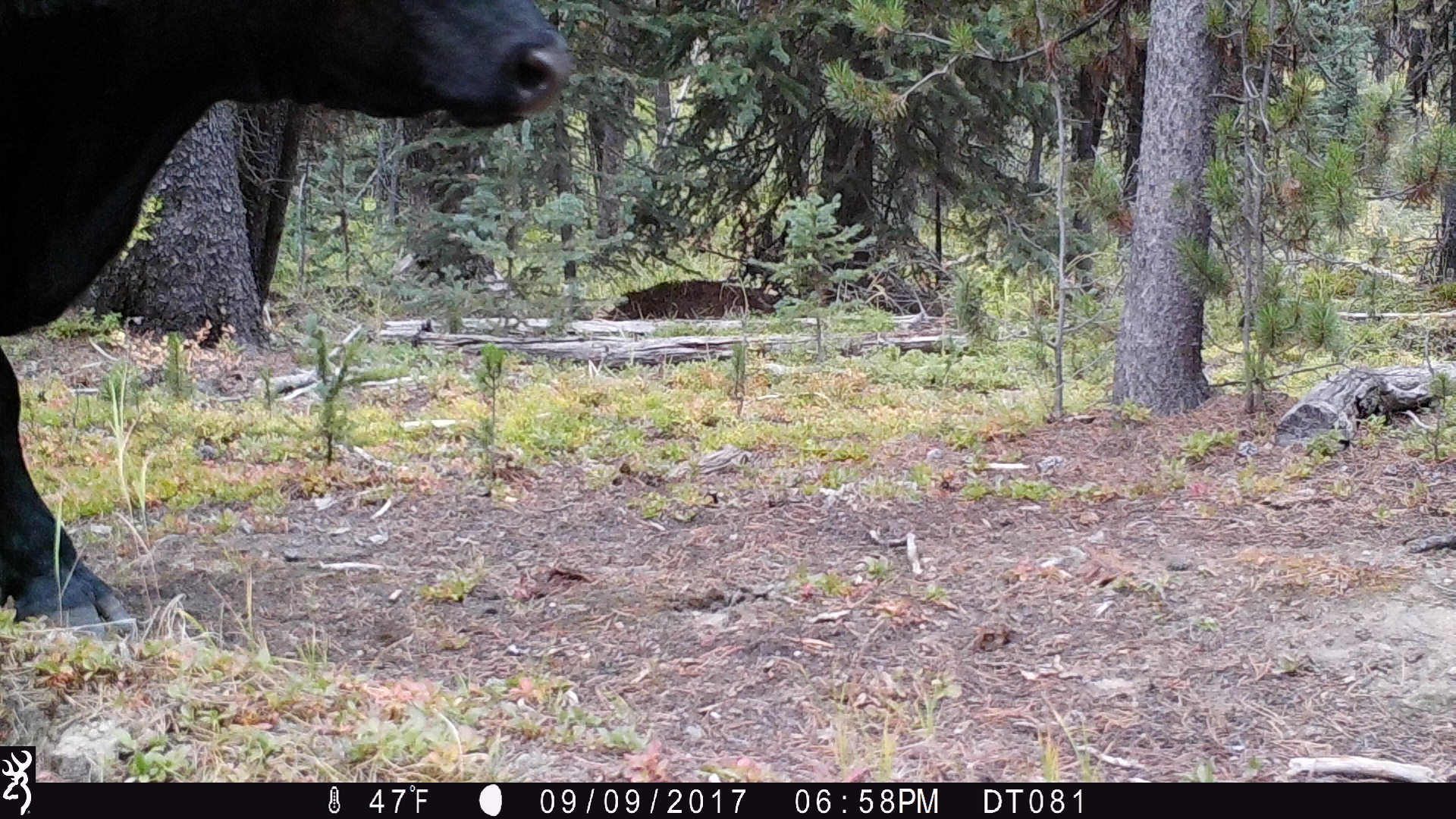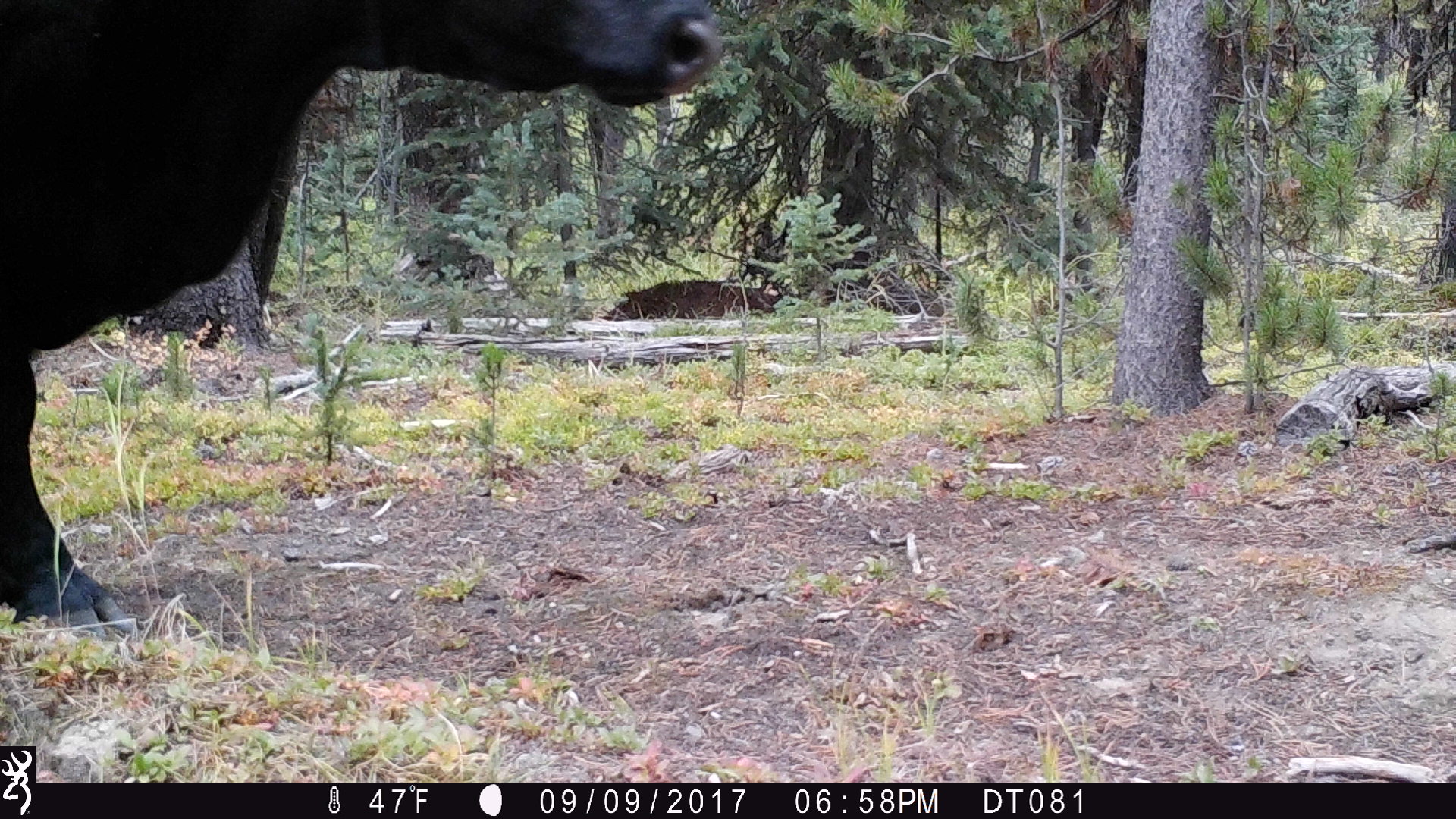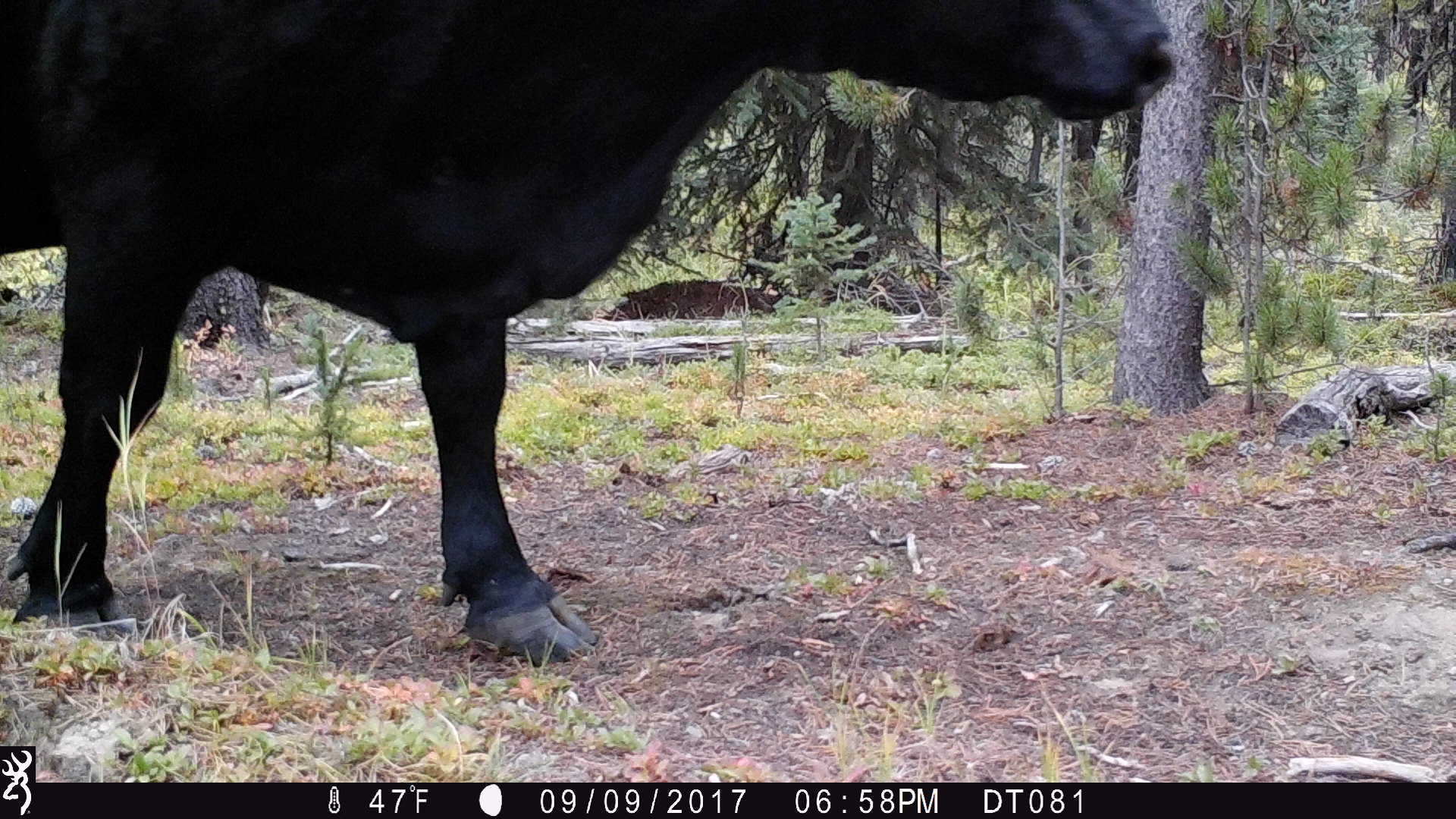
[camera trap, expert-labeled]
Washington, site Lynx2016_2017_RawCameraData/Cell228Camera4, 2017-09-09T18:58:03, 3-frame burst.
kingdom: Animalia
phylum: Chordata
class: Mammalia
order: Artiodactyla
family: Bovidae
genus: Bos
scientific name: Bos taurus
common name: domestic cattle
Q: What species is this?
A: Domestic cattle (Bos taurus).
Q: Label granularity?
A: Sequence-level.